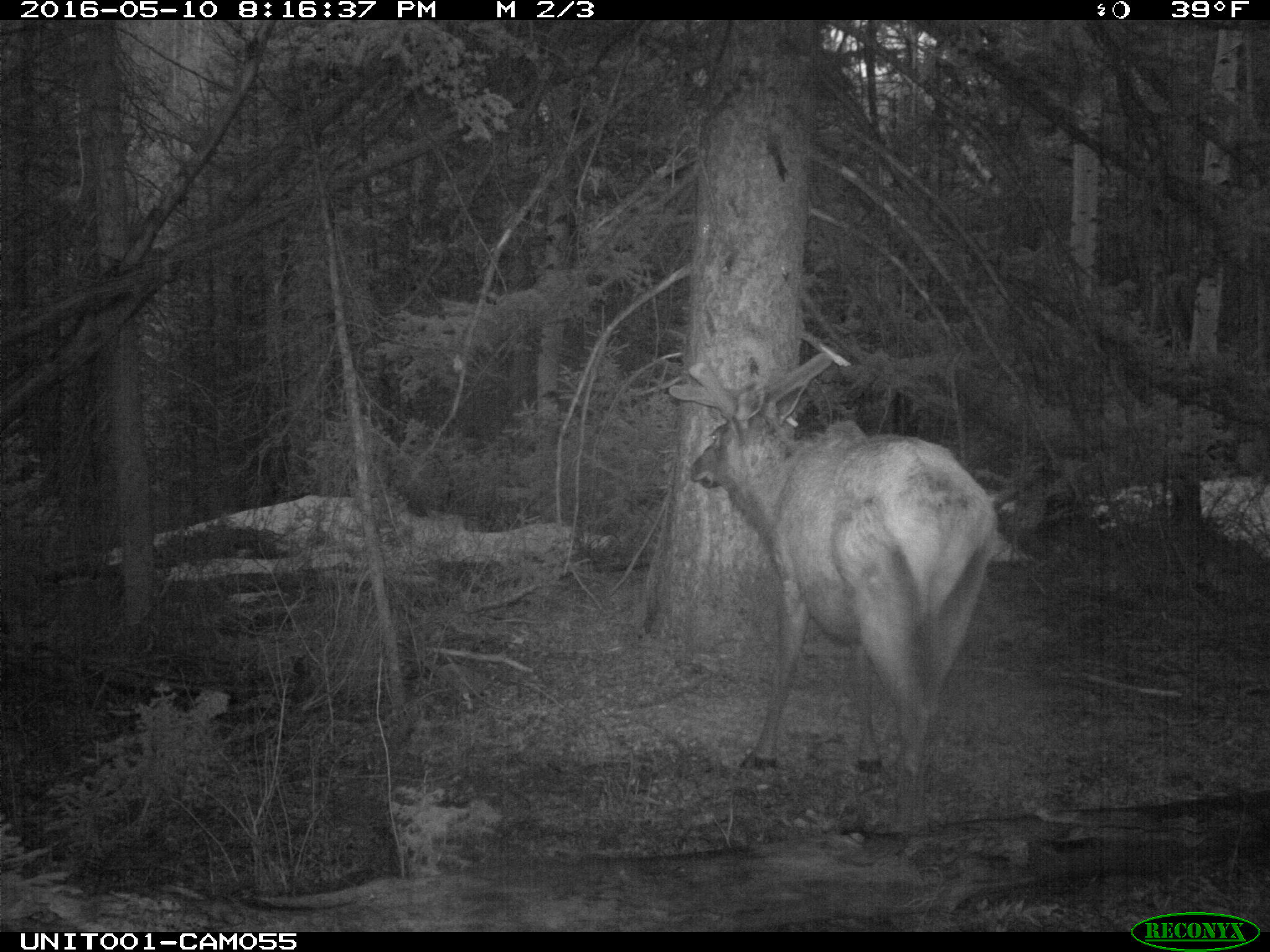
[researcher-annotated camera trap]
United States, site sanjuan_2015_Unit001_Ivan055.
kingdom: Animalia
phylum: Chordata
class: Mammalia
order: Artiodactyla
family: Cervidae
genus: Cervus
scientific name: Cervus elaphus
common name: red deer